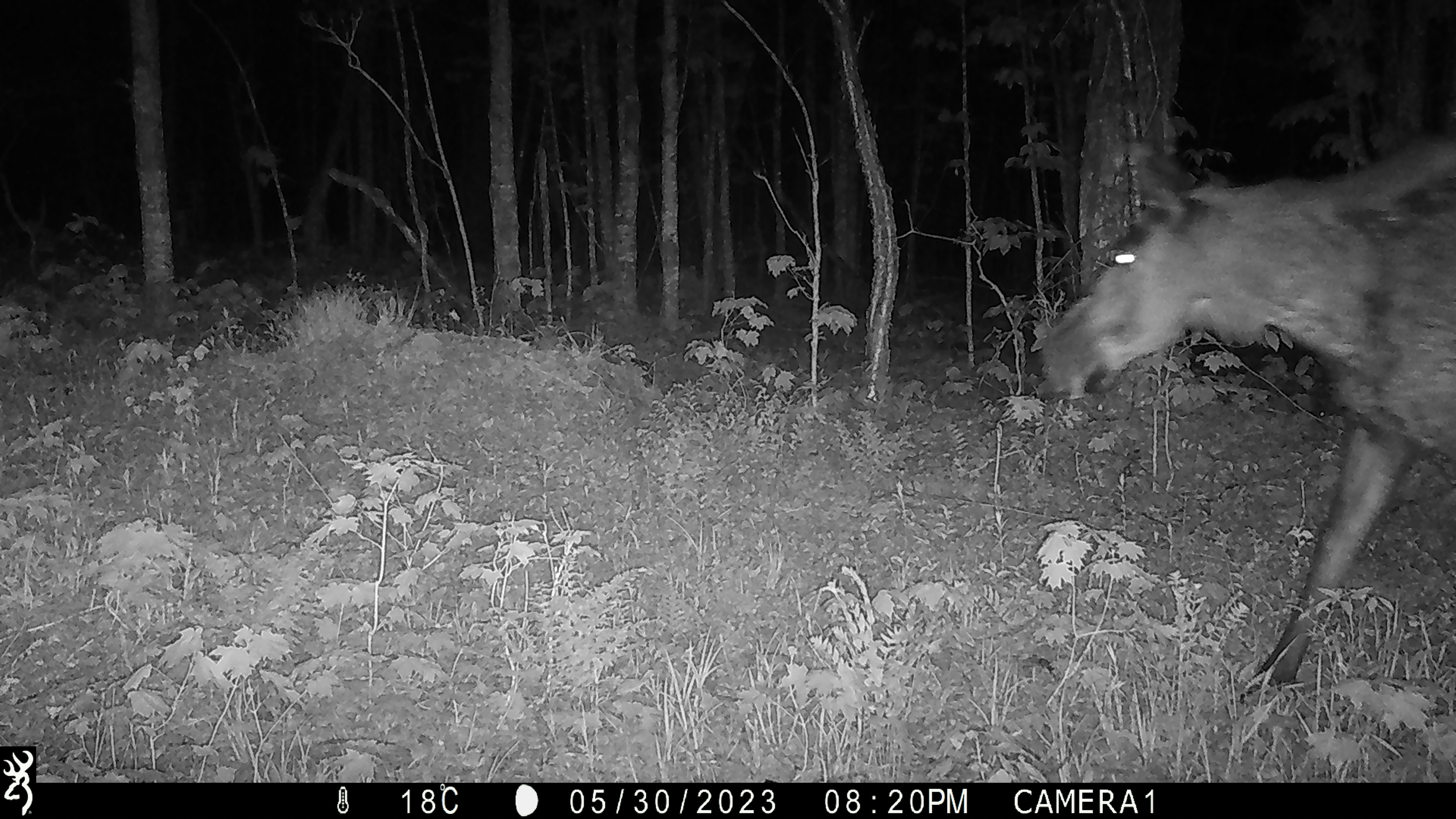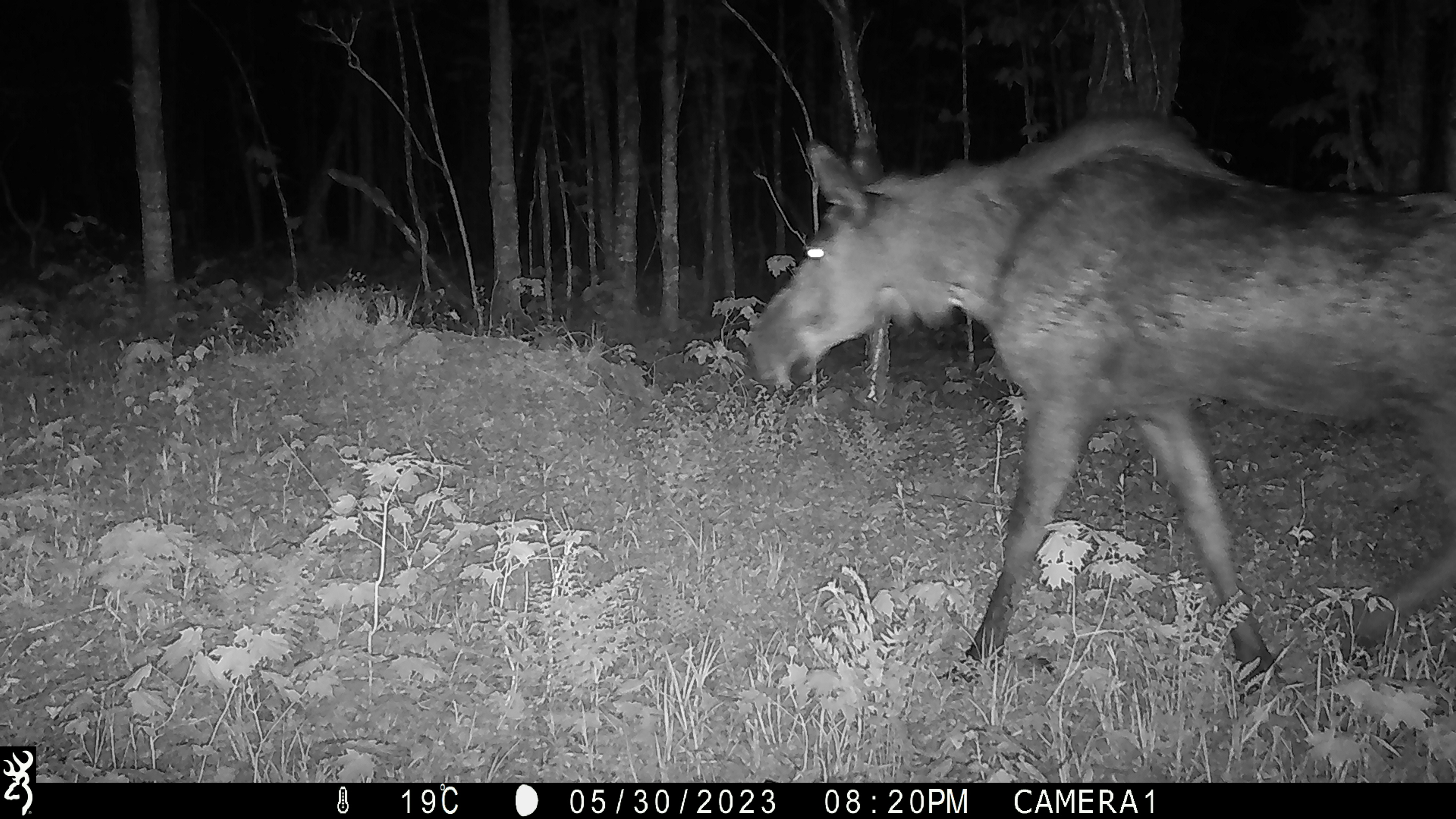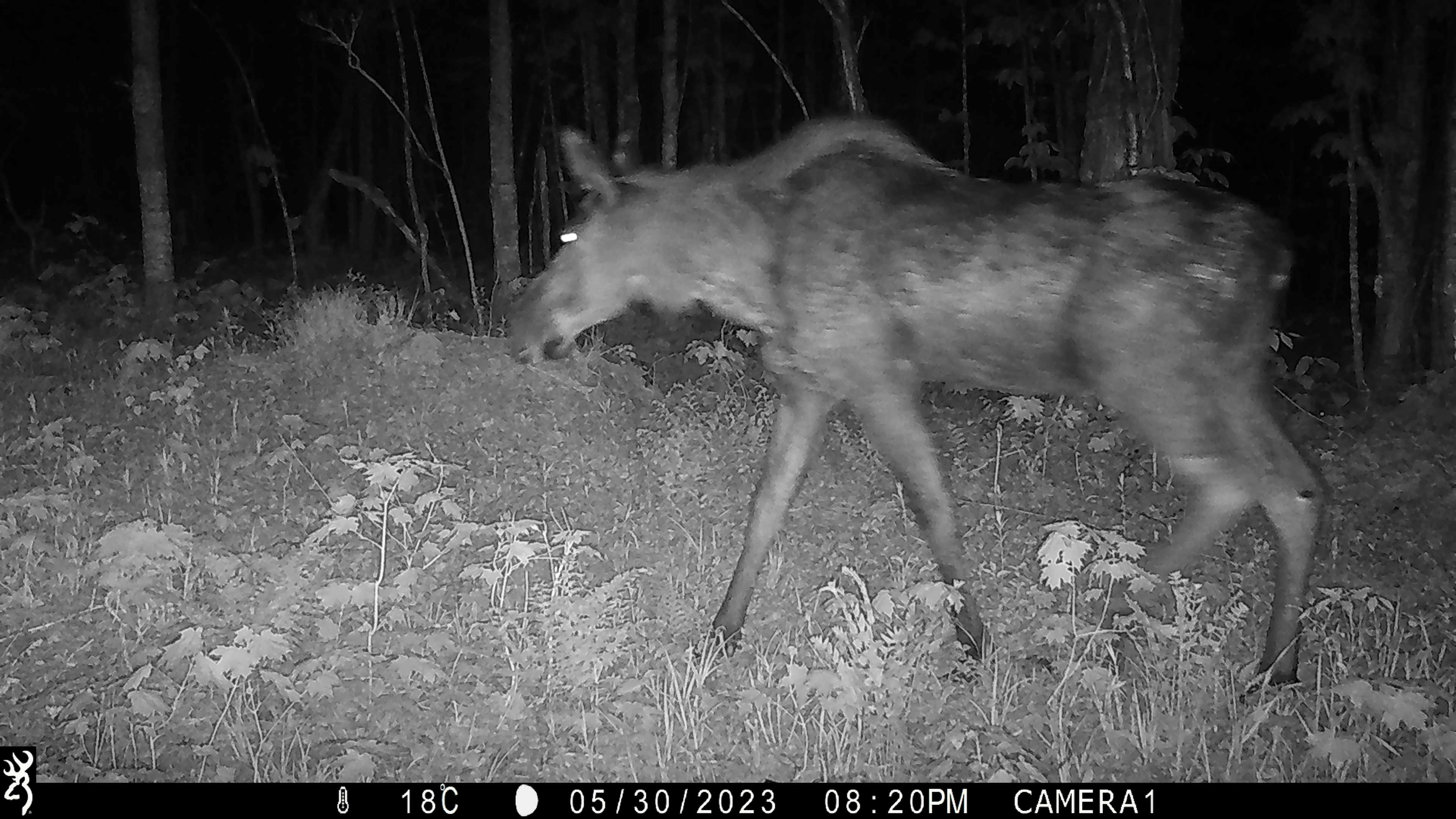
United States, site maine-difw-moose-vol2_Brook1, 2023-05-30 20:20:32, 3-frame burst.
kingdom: Animalia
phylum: Chordata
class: Mammalia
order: Artiodactyla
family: Cervidae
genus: Alces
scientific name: Alces alces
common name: moose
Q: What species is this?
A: Moose (Alces alces).